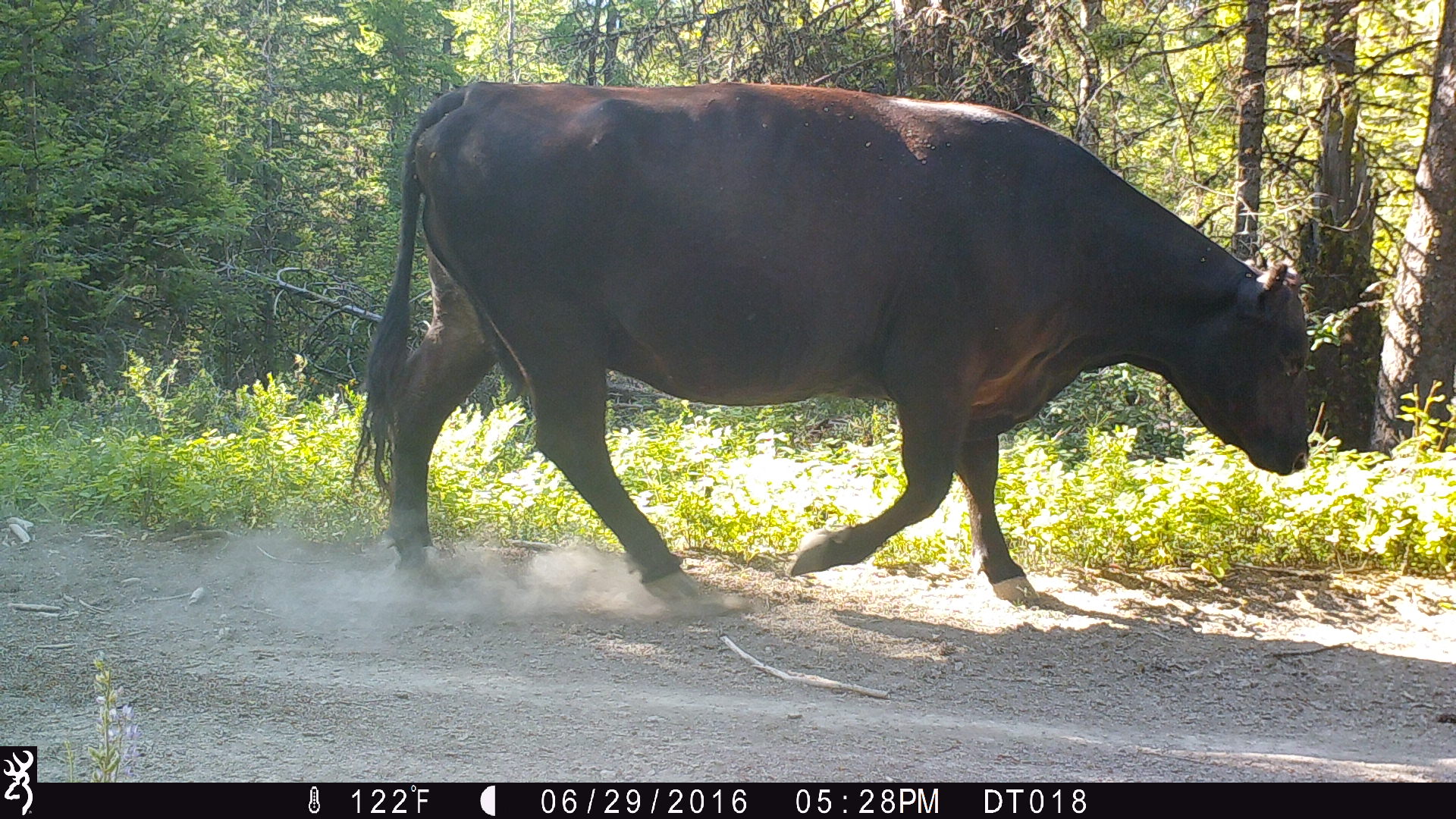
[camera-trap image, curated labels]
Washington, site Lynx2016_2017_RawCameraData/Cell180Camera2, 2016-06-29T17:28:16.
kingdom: Animalia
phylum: Chordata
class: Mammalia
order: Artiodactyla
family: Bovidae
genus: Bos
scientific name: Bos taurus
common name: domestic cattle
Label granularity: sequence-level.